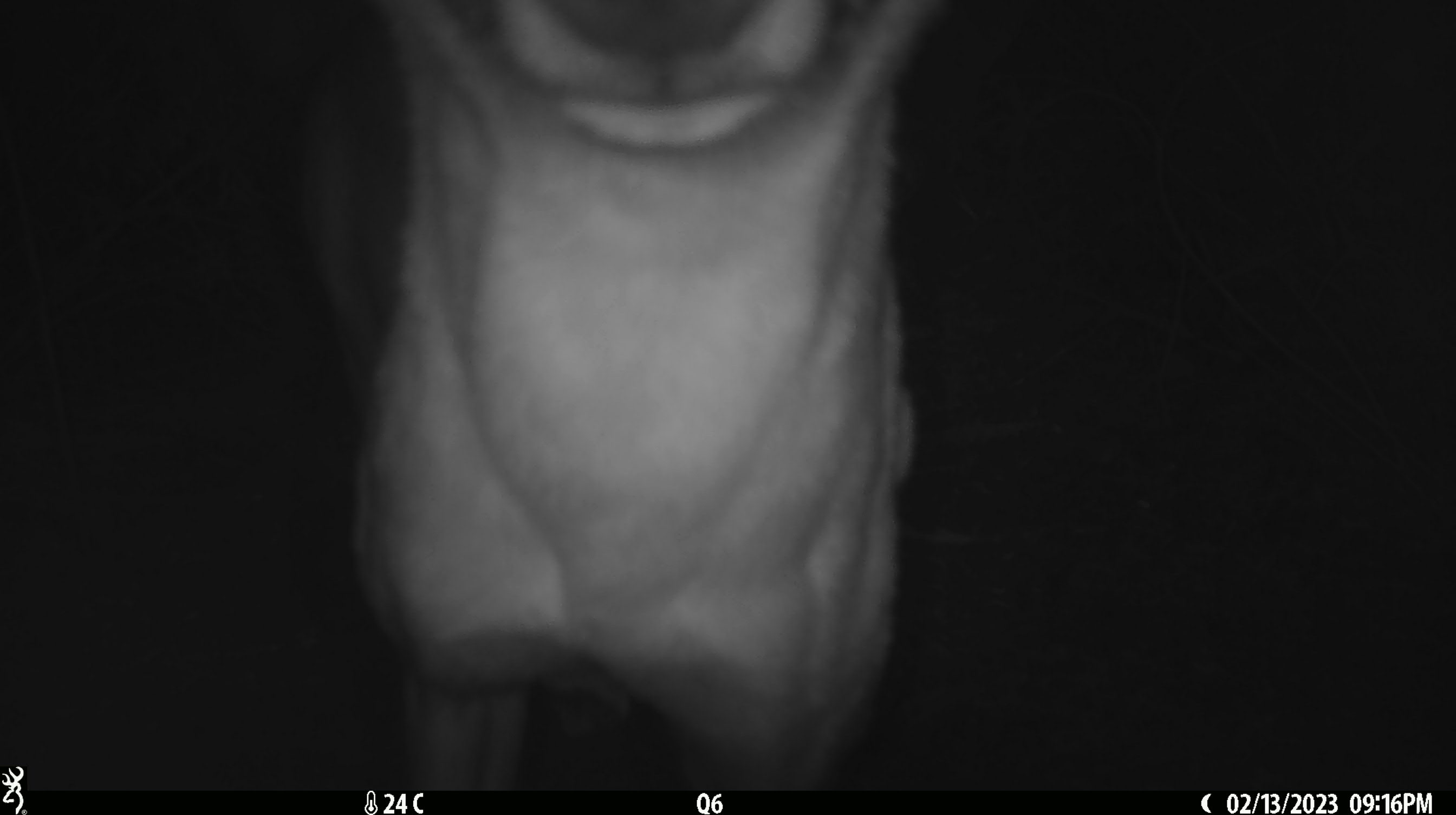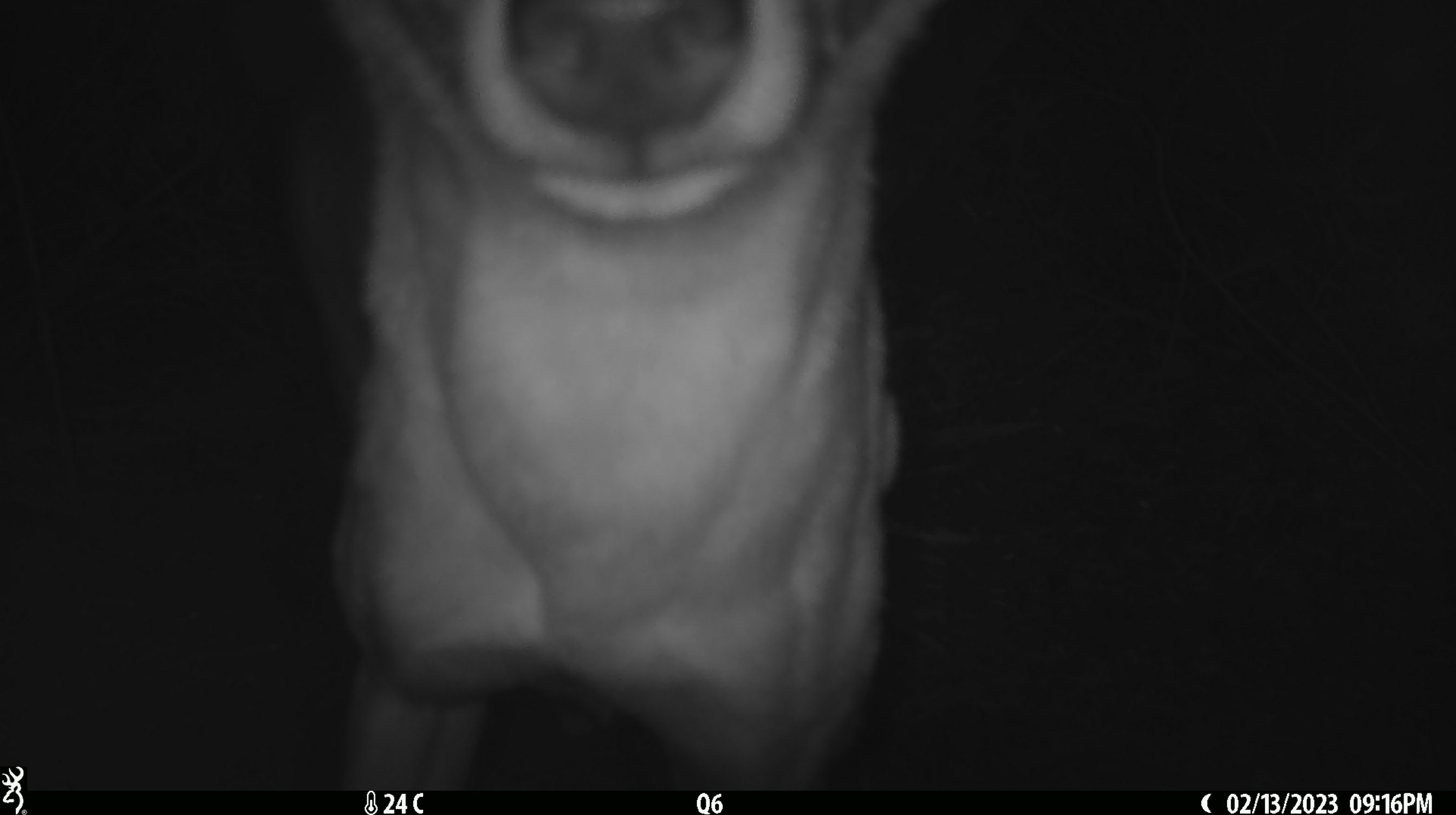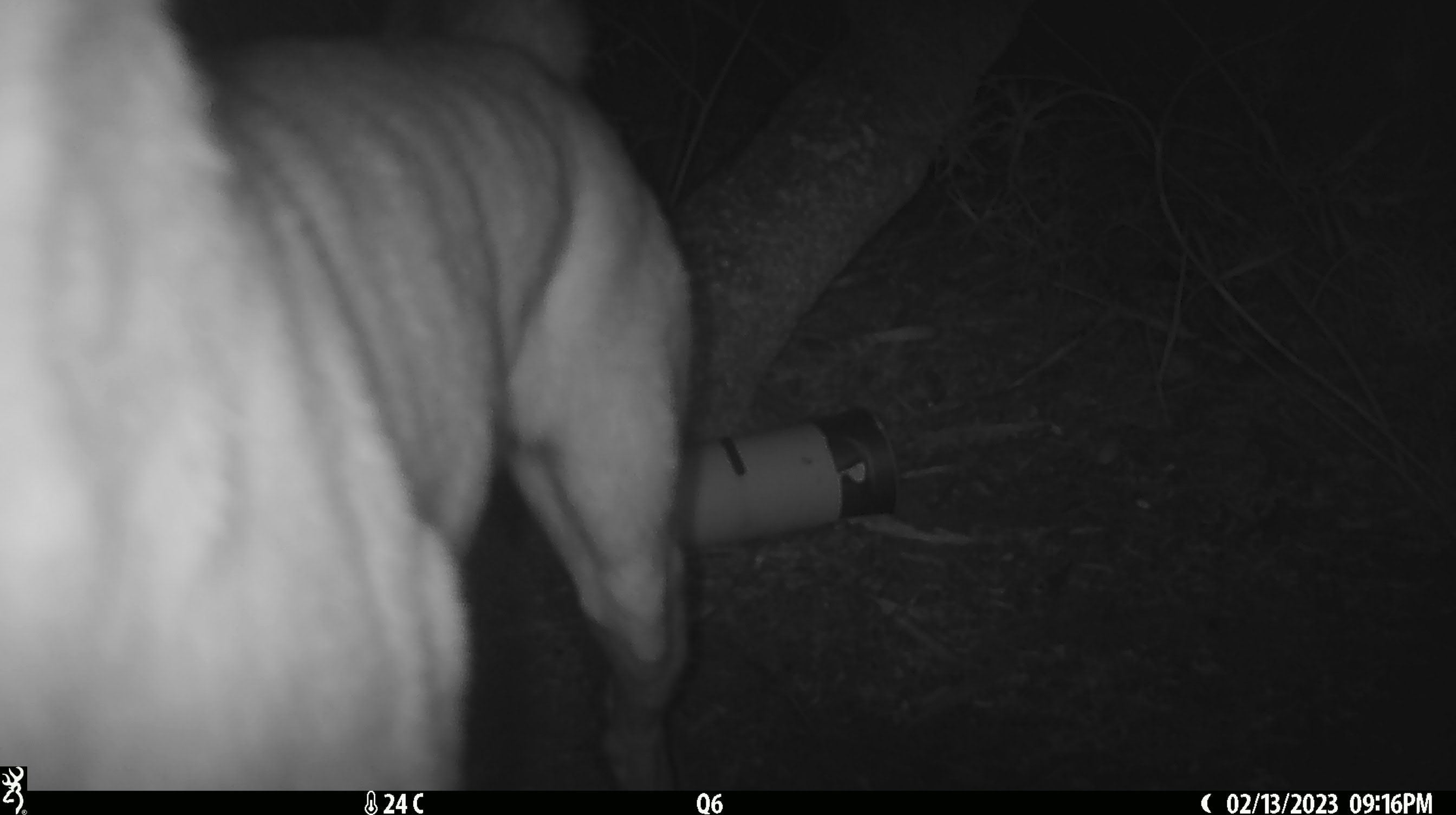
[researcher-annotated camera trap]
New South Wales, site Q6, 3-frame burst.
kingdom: Animalia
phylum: Chordata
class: Mammalia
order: Carnivora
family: Canidae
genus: Canis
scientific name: Canis familiaris dingo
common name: dingo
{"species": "dingo (Canis familiaris dingo)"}